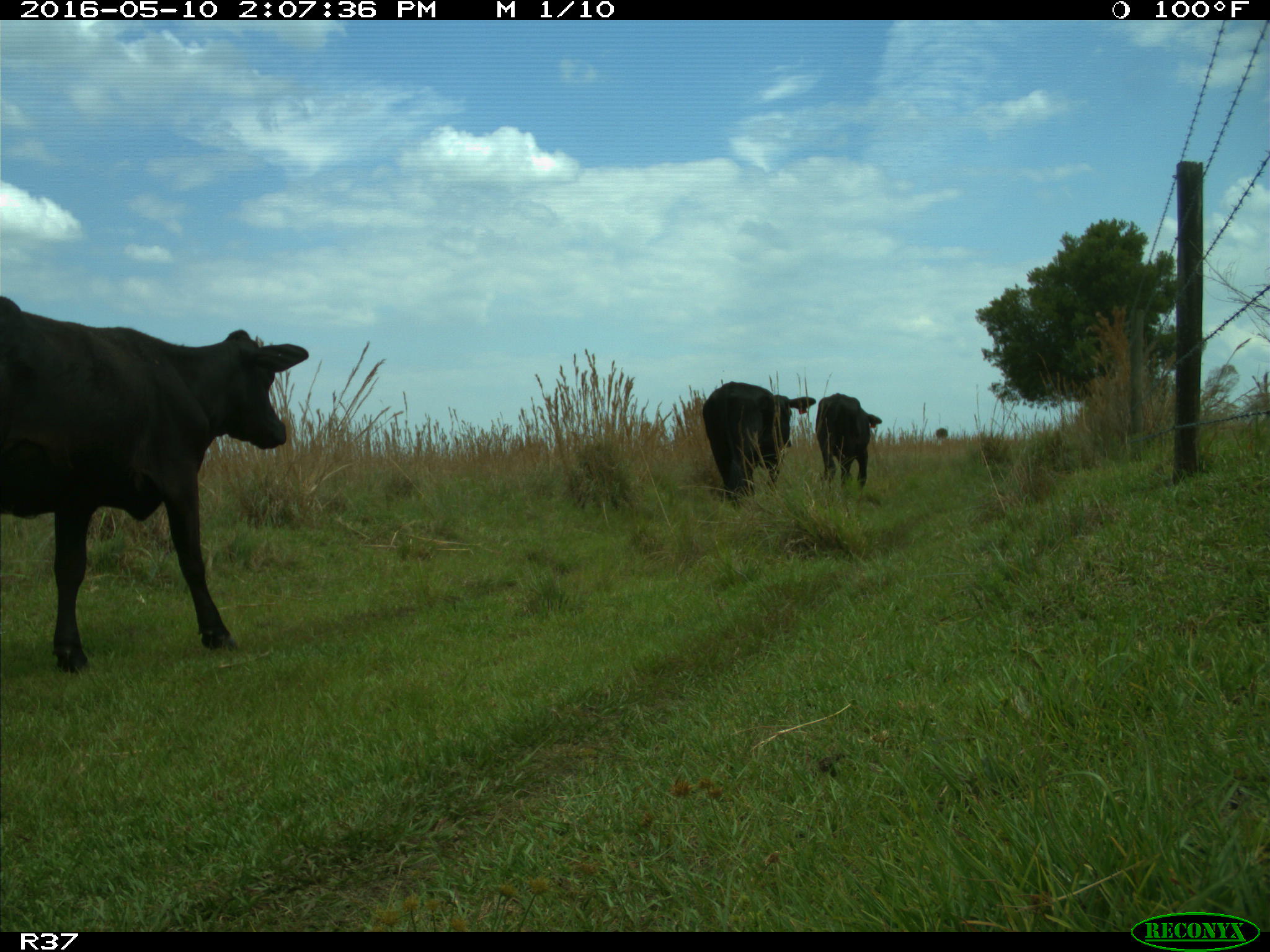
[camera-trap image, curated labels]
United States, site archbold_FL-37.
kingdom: Animalia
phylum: Chordata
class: Mammalia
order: Artiodactyla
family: Bovidae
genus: Bos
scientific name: Bos taurus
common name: domestic cow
Bos taurus (domestic cow).